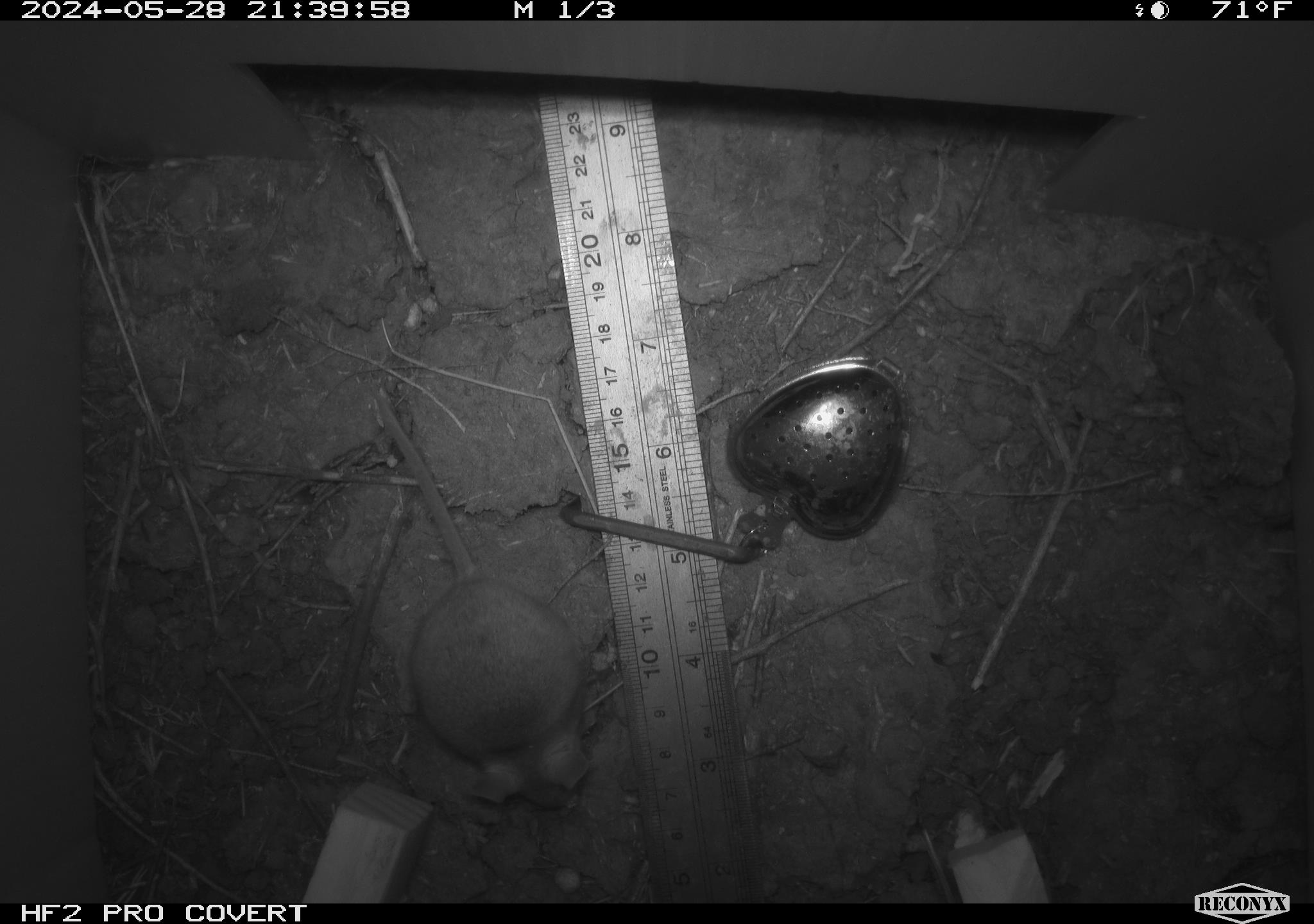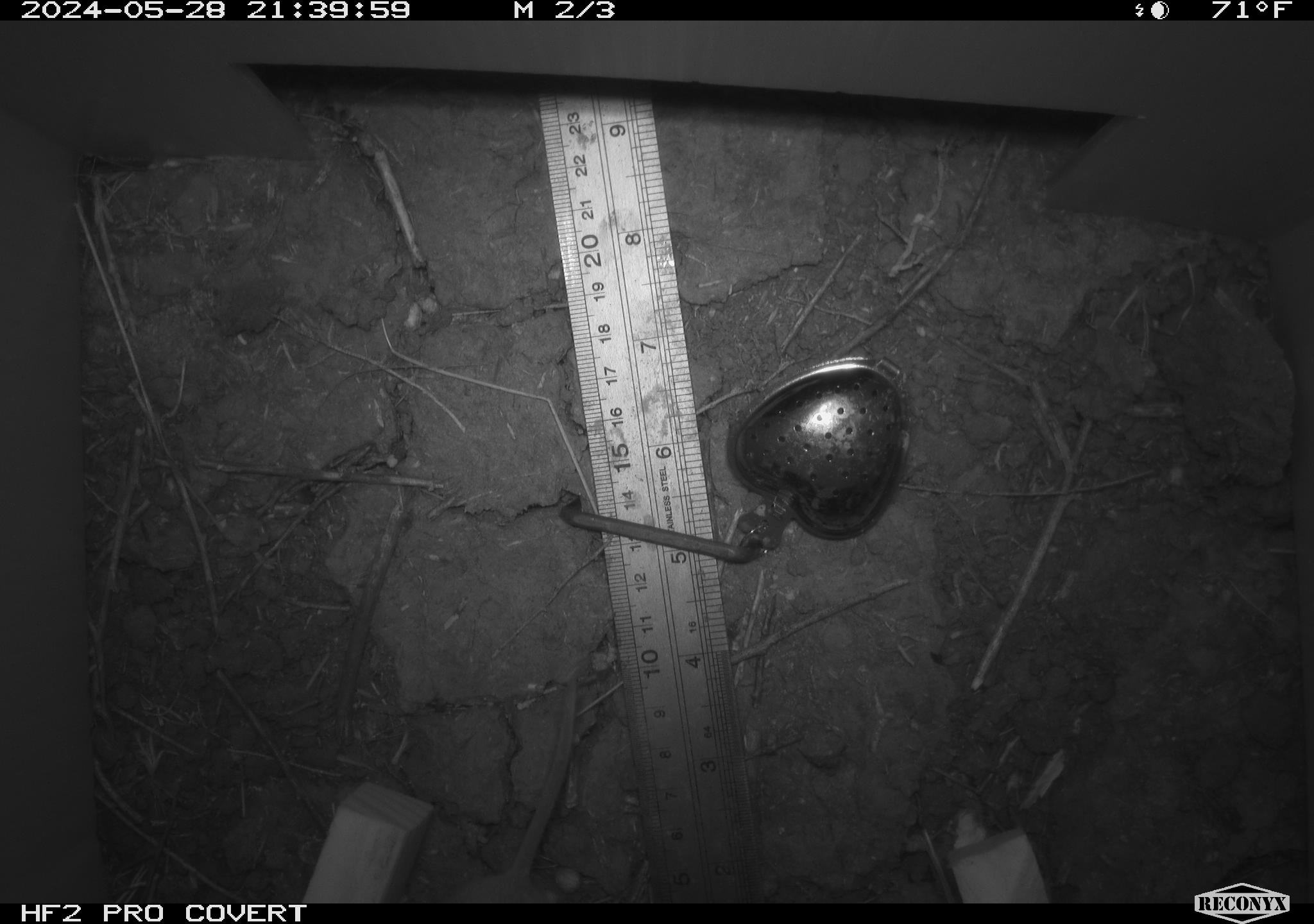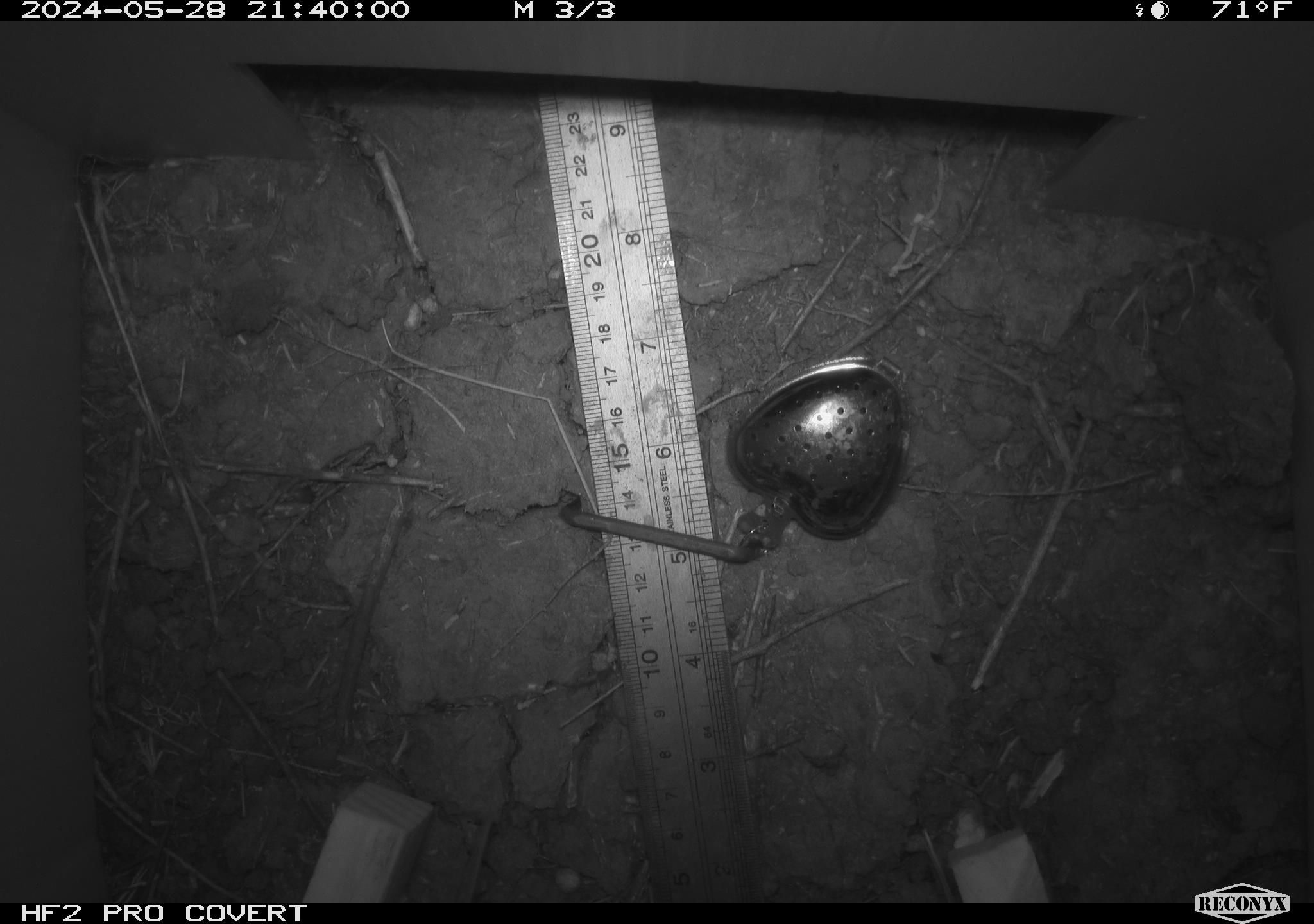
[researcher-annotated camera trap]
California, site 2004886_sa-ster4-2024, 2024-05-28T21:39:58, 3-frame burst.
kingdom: Animalia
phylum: Chordata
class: Mammalia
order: Rodentia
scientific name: Rodentia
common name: mouse species